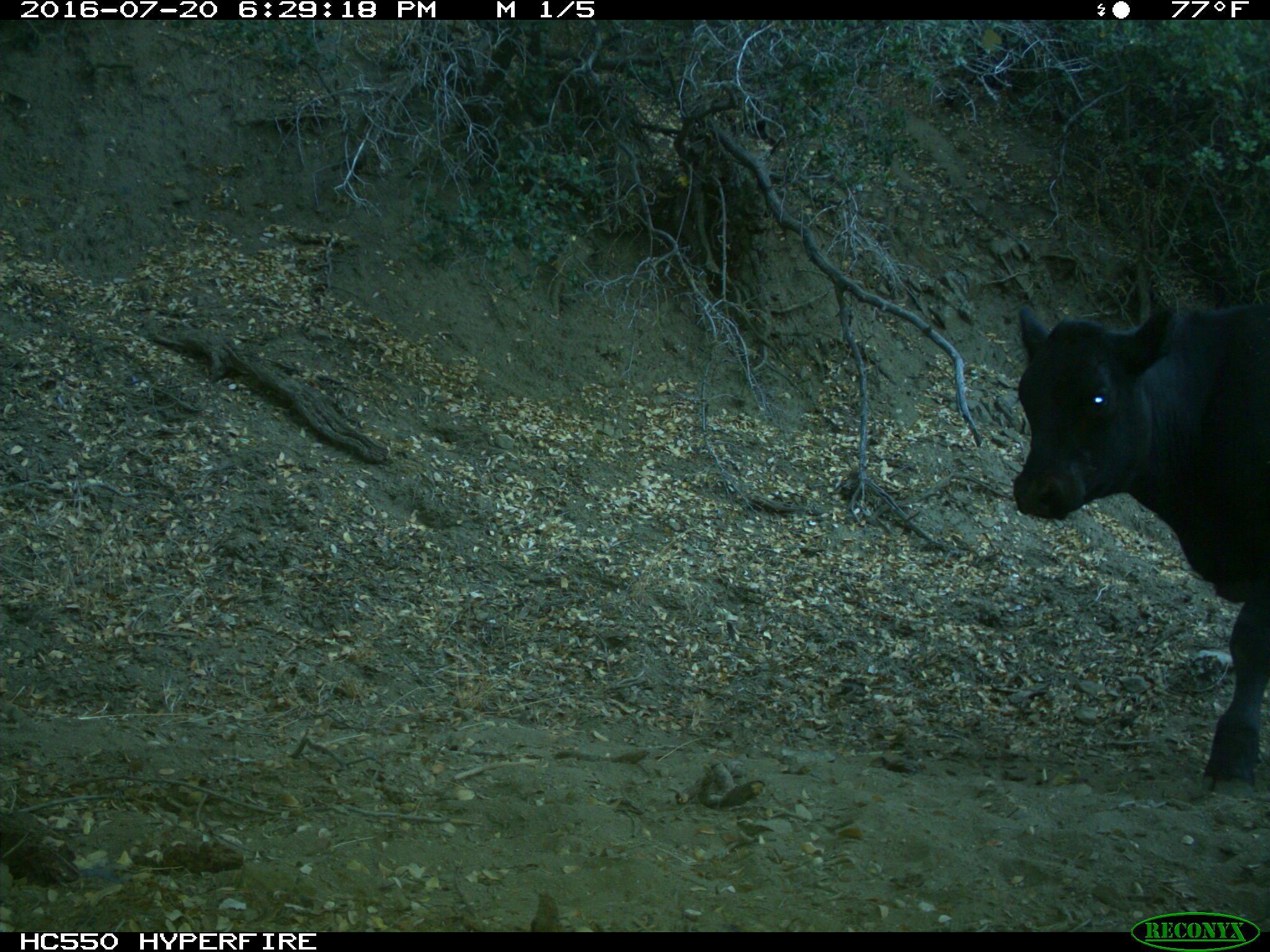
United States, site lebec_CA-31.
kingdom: Animalia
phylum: Chordata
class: Mammalia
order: Artiodactyla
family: Bovidae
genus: Bos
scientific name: Bos taurus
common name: domestic cow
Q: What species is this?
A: Bos taurus (domestic cow).